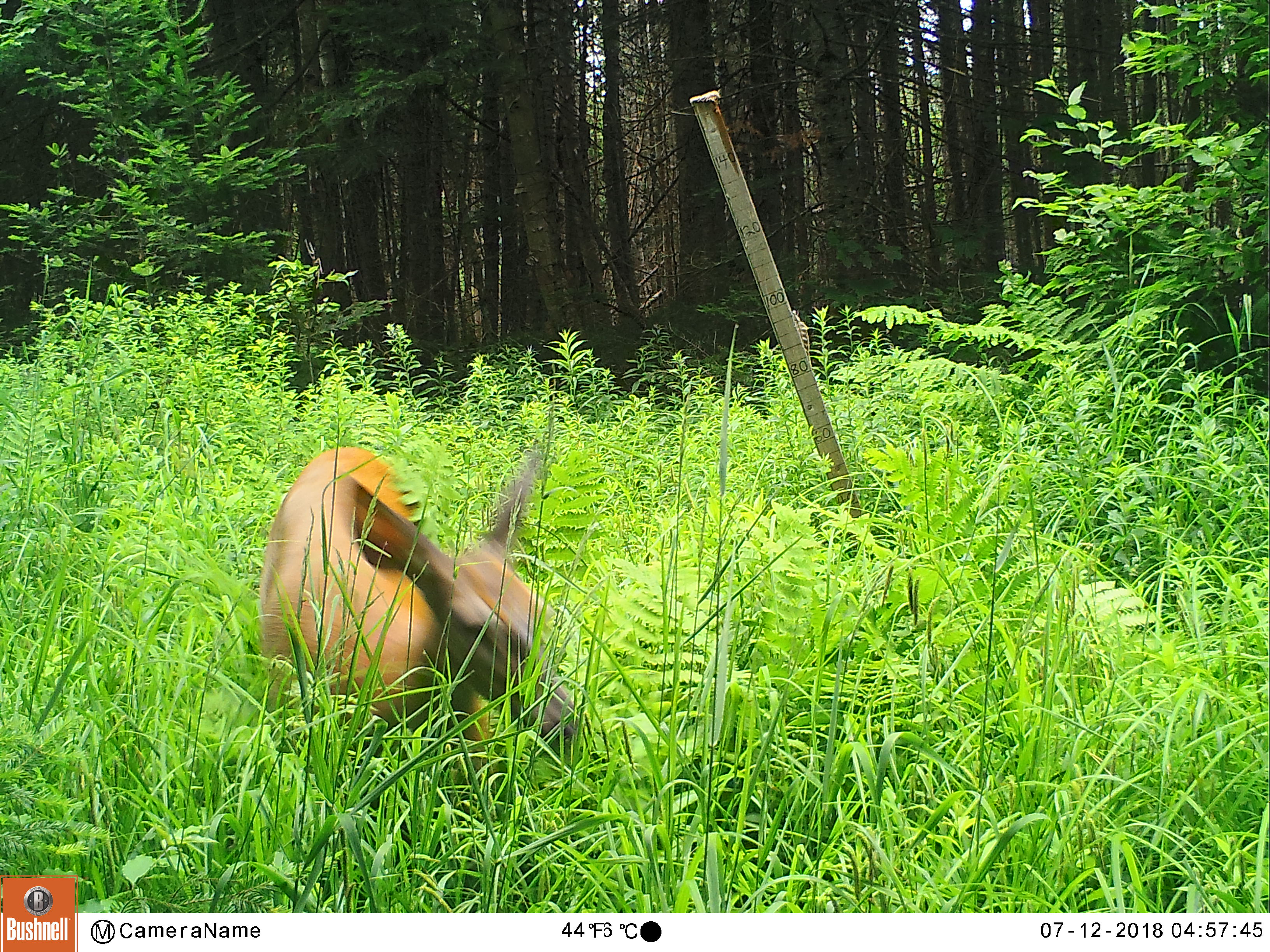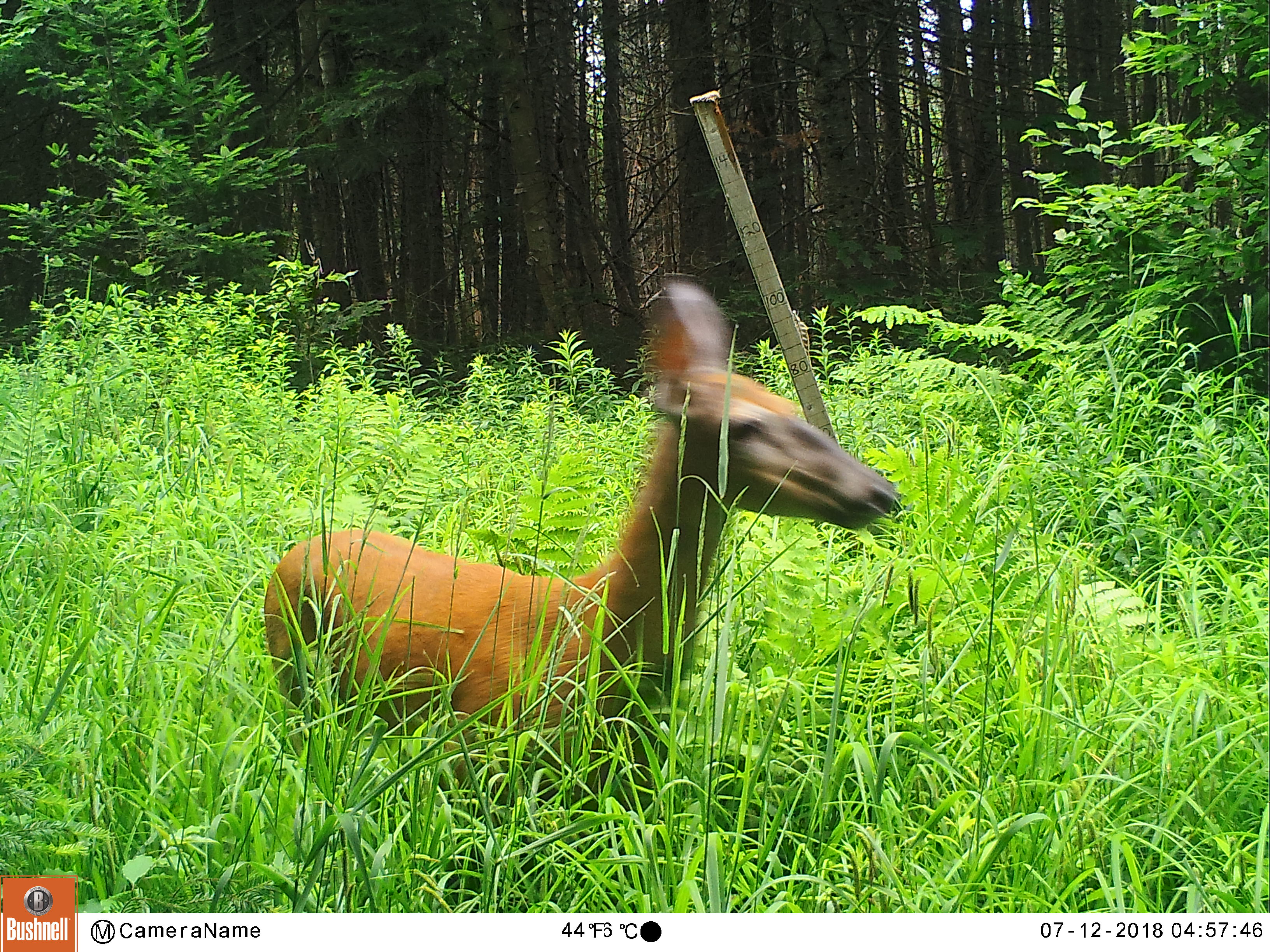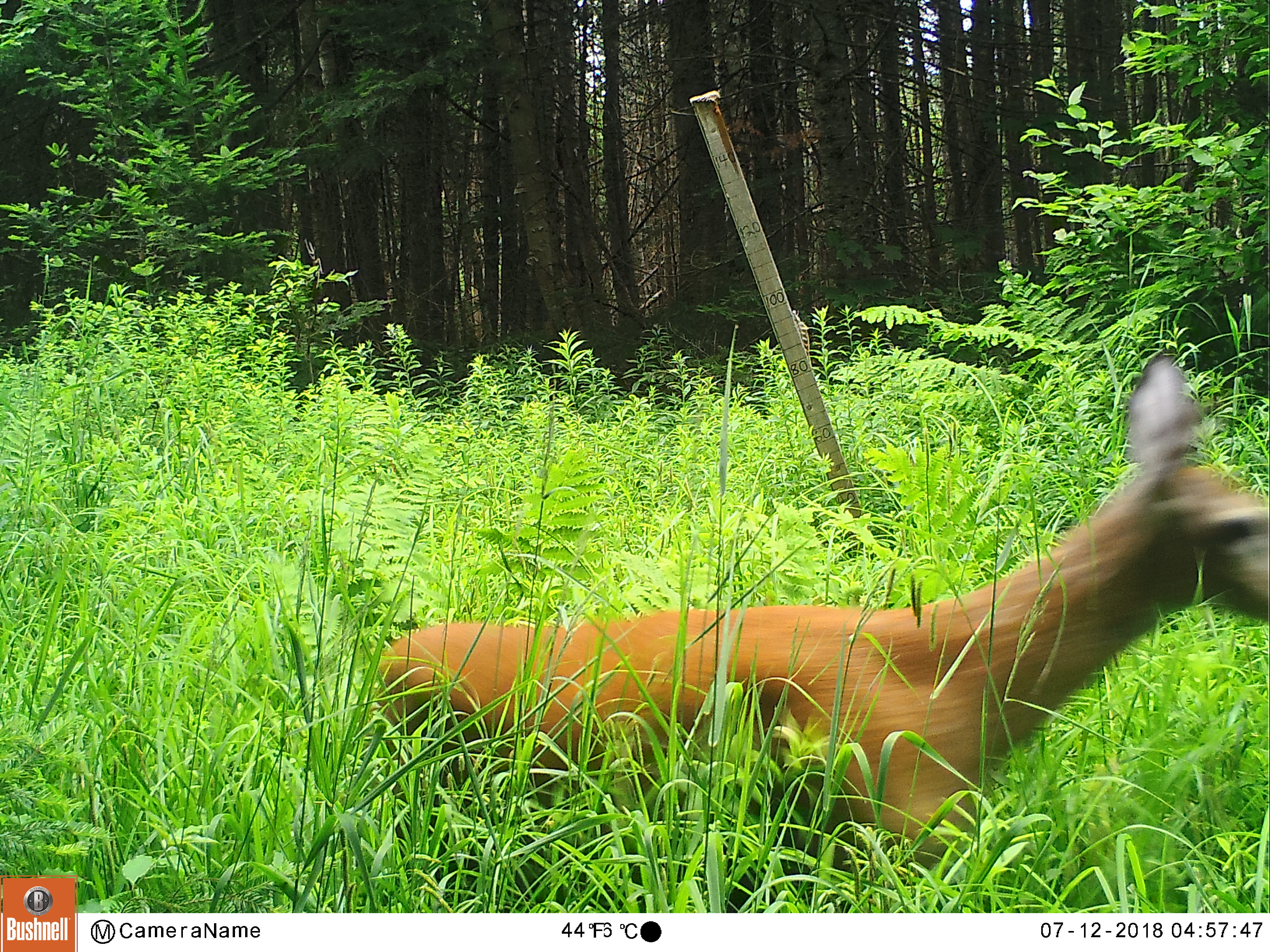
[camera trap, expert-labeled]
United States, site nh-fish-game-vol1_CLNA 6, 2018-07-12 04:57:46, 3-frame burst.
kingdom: Animalia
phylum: Chordata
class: Mammalia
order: Artiodactyla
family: Cervidae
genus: Odocoileus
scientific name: Odocoileus virginianus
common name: white-tailed deer